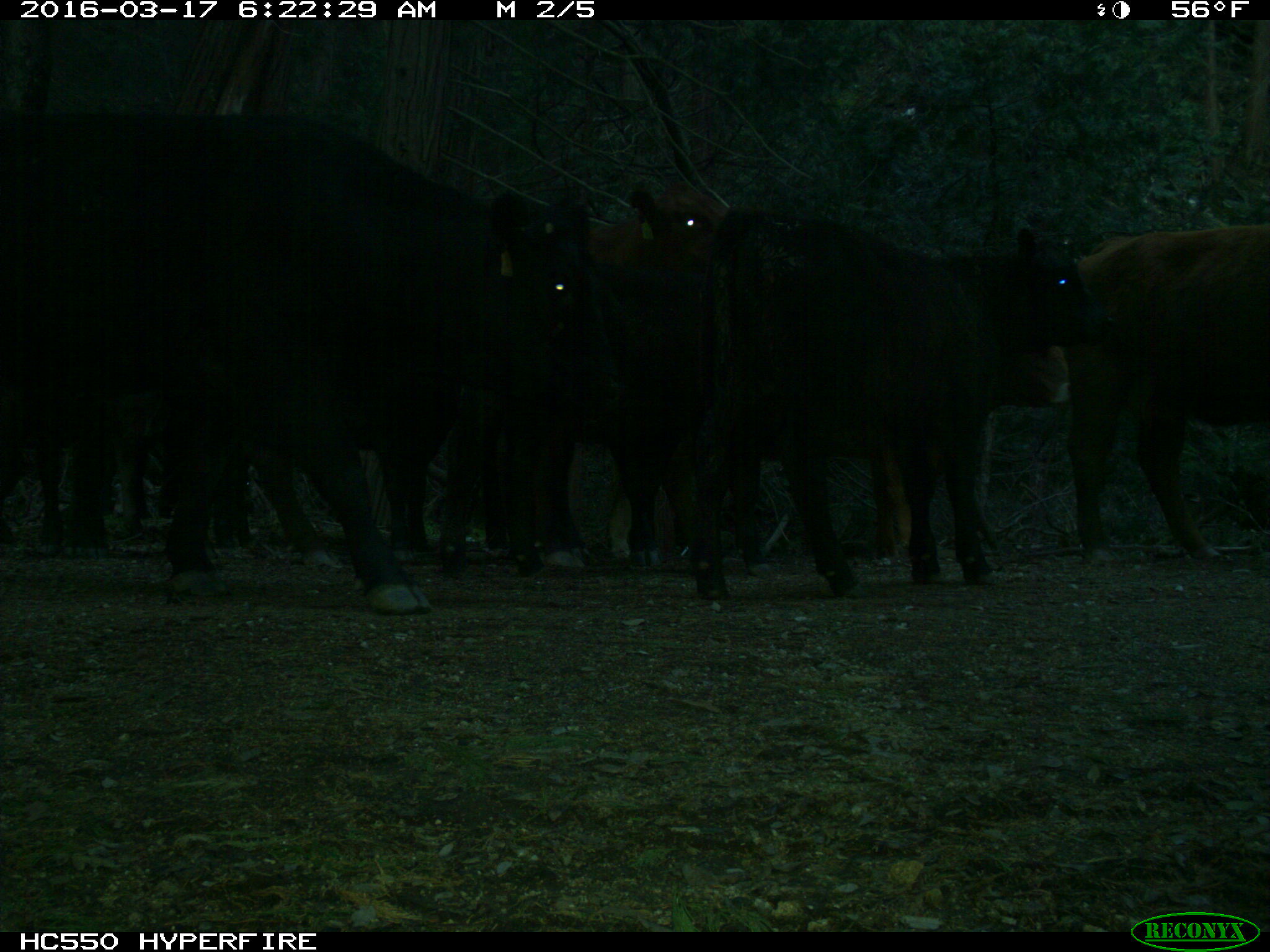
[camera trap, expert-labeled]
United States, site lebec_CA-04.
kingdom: Animalia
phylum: Chordata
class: Mammalia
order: Artiodactyla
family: Bovidae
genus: Bos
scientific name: Bos taurus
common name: domestic cow